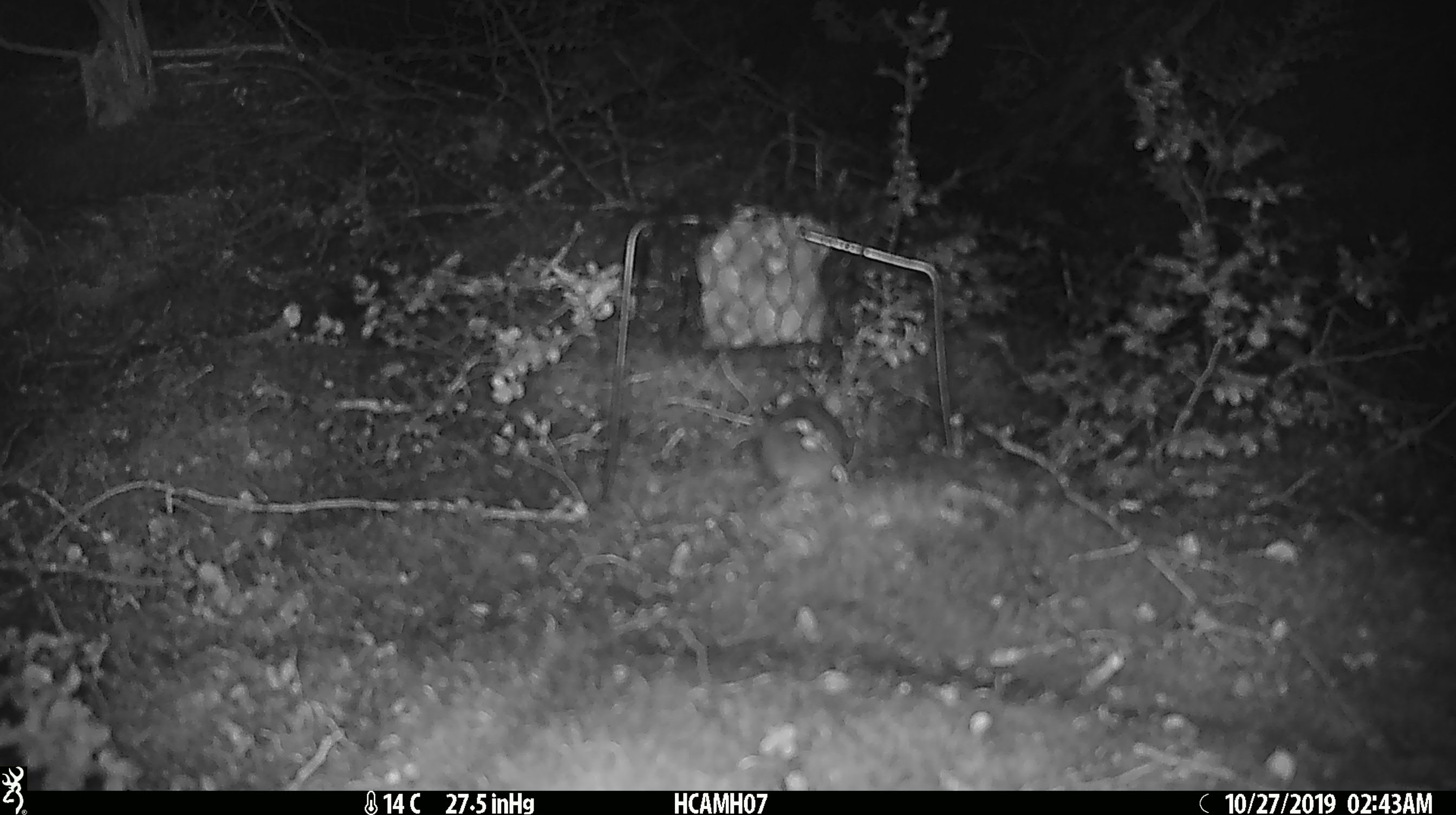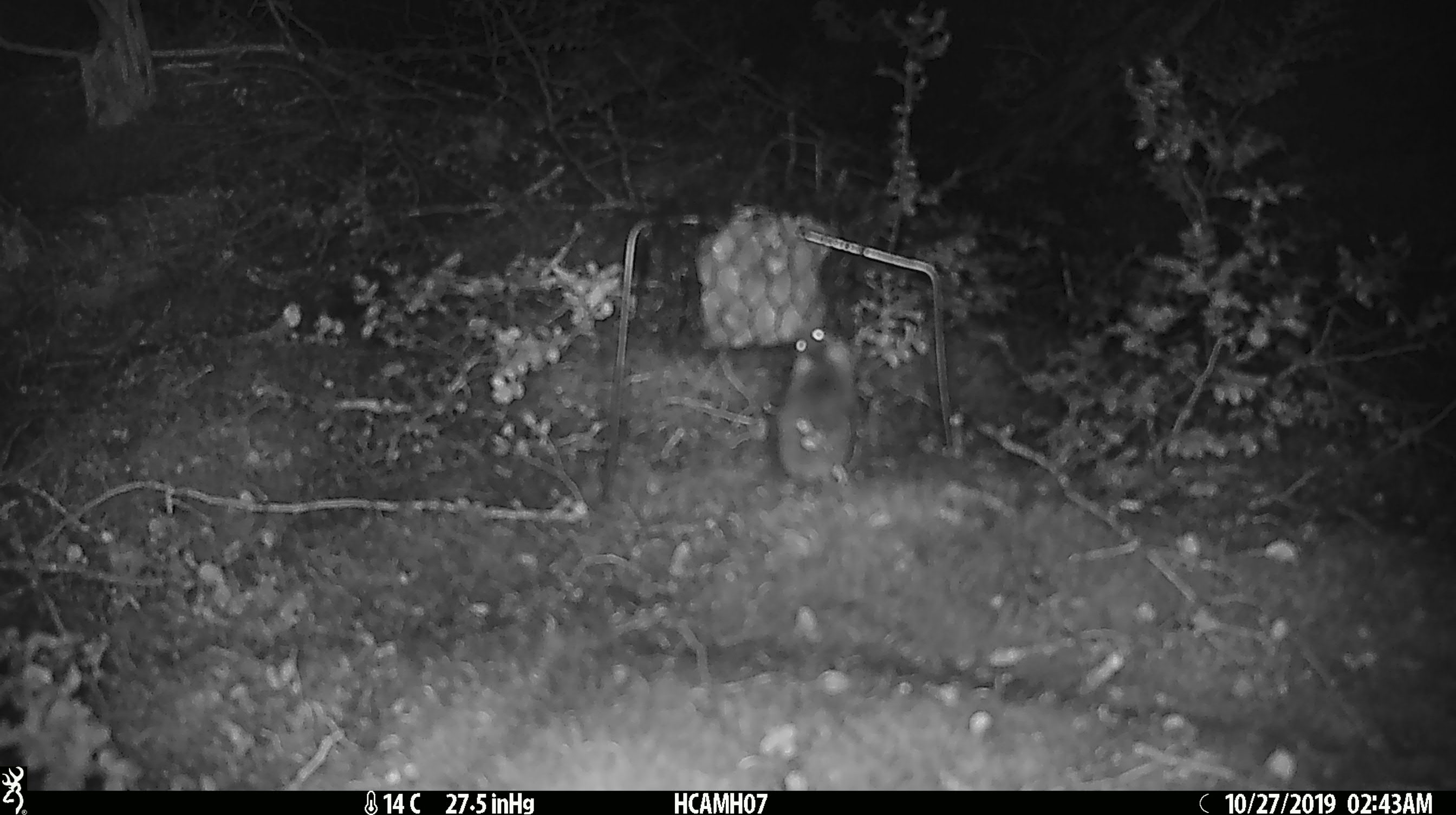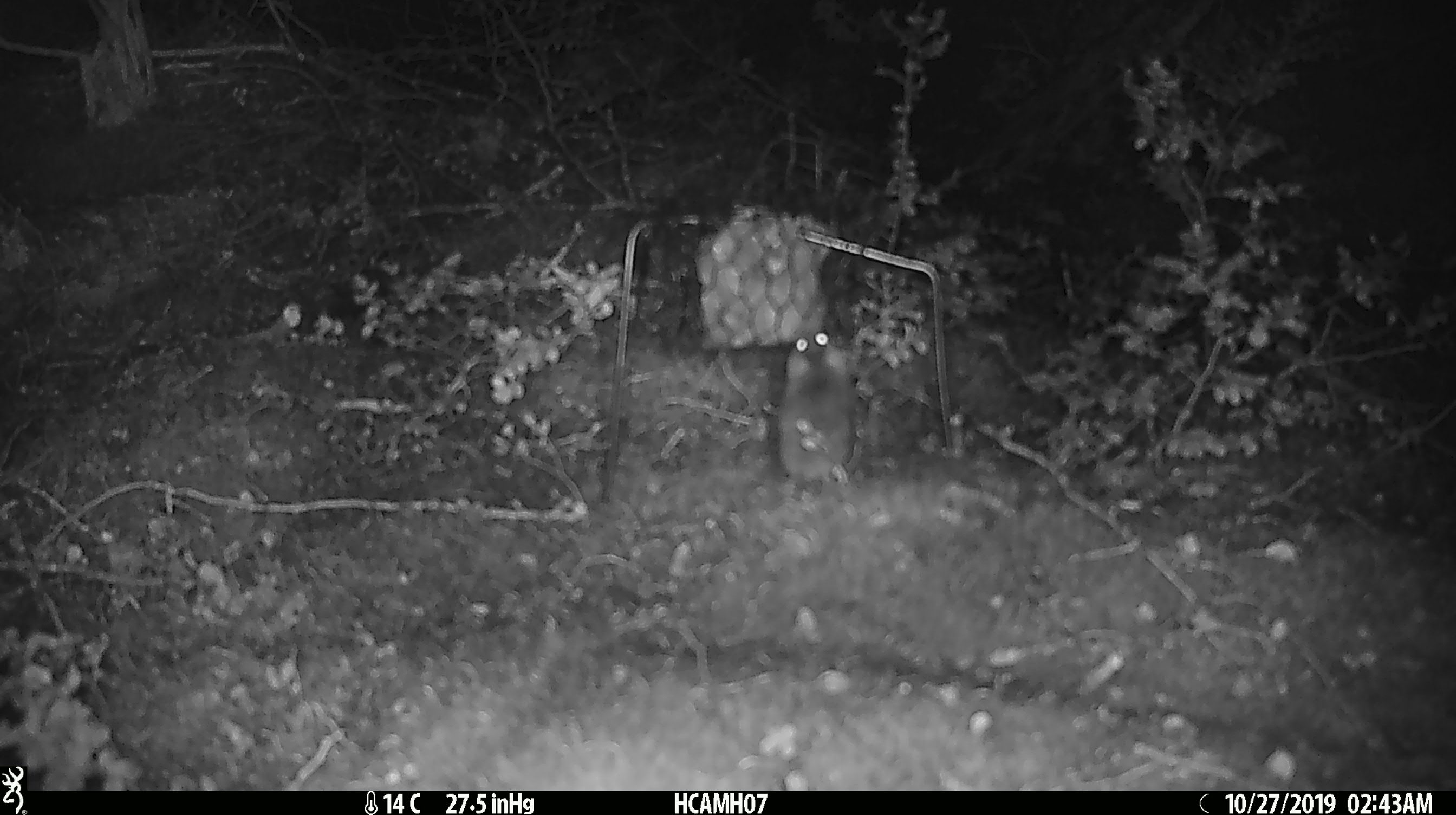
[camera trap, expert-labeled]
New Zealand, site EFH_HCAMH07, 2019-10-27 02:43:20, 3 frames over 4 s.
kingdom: Animalia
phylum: Chordata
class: Mammalia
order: Rodentia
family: Muridae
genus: Mus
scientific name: Mus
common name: mouse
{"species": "mouse (Mus)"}